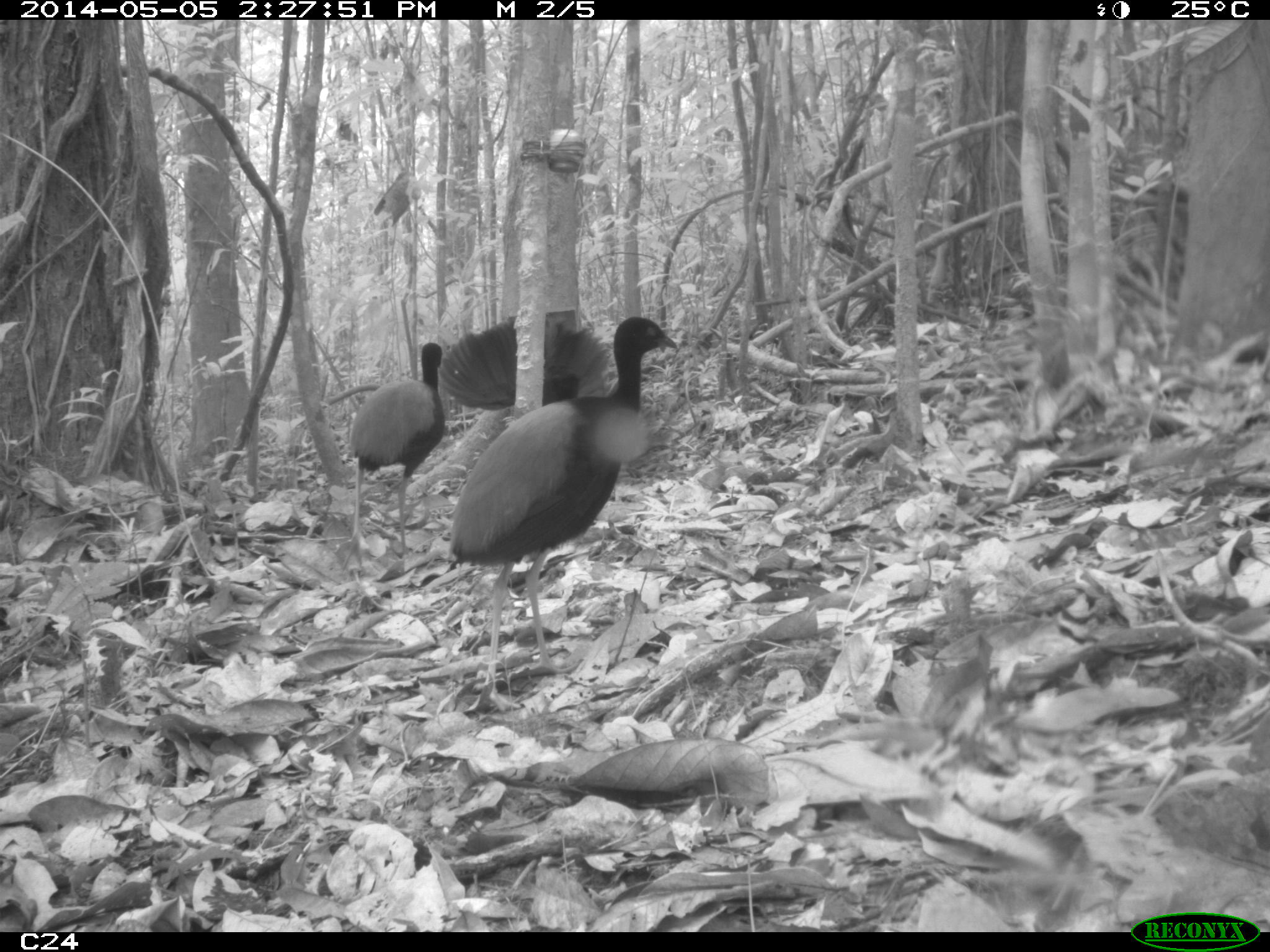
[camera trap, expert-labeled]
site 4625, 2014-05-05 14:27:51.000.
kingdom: Animalia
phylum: Chordata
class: Aves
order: Gruiformes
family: Psophiidae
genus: Psophia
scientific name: Psophia crepitans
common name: gray-winged trumpeter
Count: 3.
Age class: adult.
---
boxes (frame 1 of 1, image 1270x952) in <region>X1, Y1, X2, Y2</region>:
psophia crepitans: <region>444, 313, 678, 712</region>; <region>331, 341, 448, 573</region>; <region>437, 312, 612, 411</region>